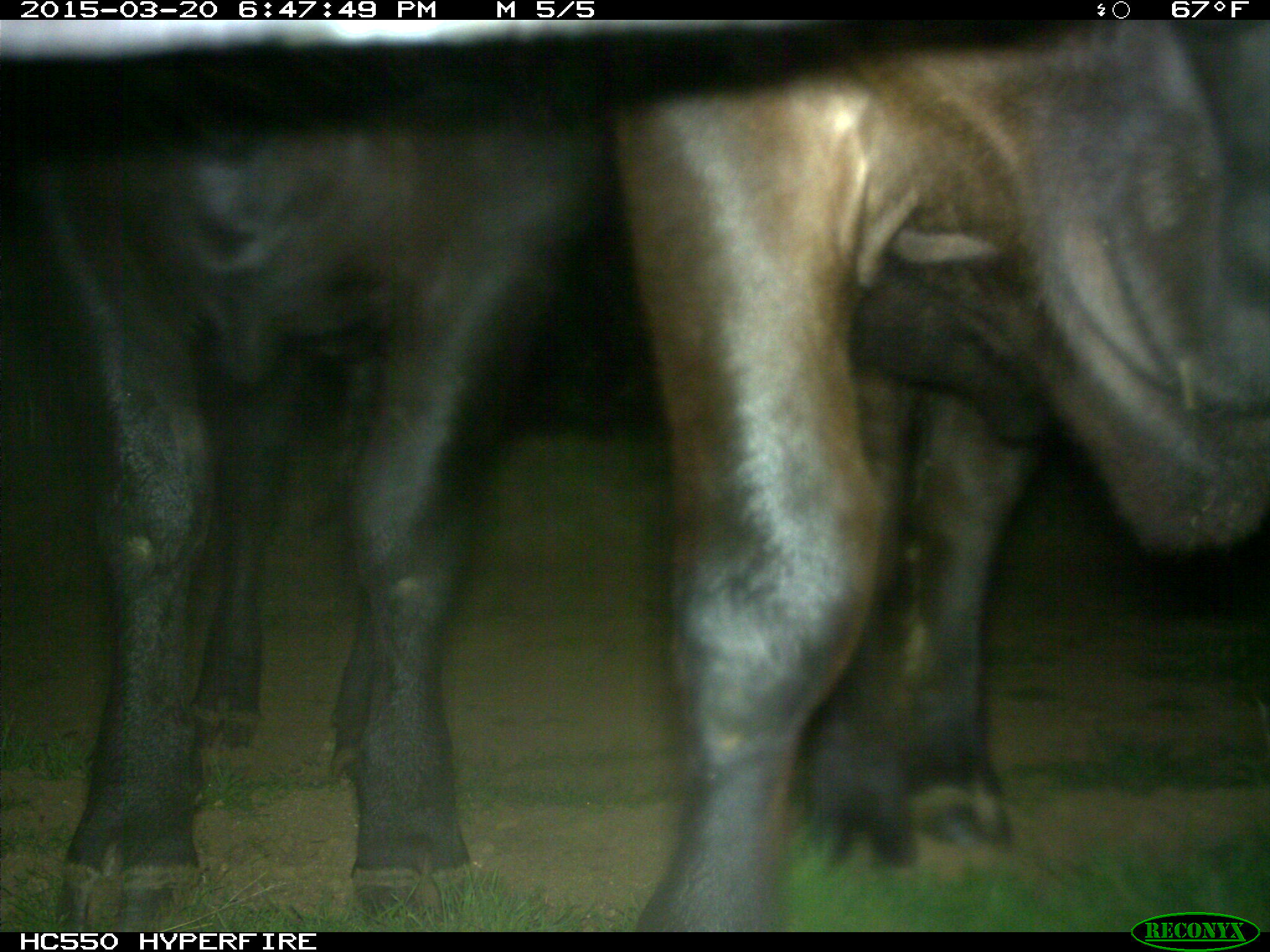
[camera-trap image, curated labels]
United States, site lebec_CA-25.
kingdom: Animalia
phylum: Chordata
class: Mammalia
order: Artiodactyla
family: Bovidae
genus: Bos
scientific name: Bos taurus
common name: domestic cow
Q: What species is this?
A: Bos taurus (domestic cow).